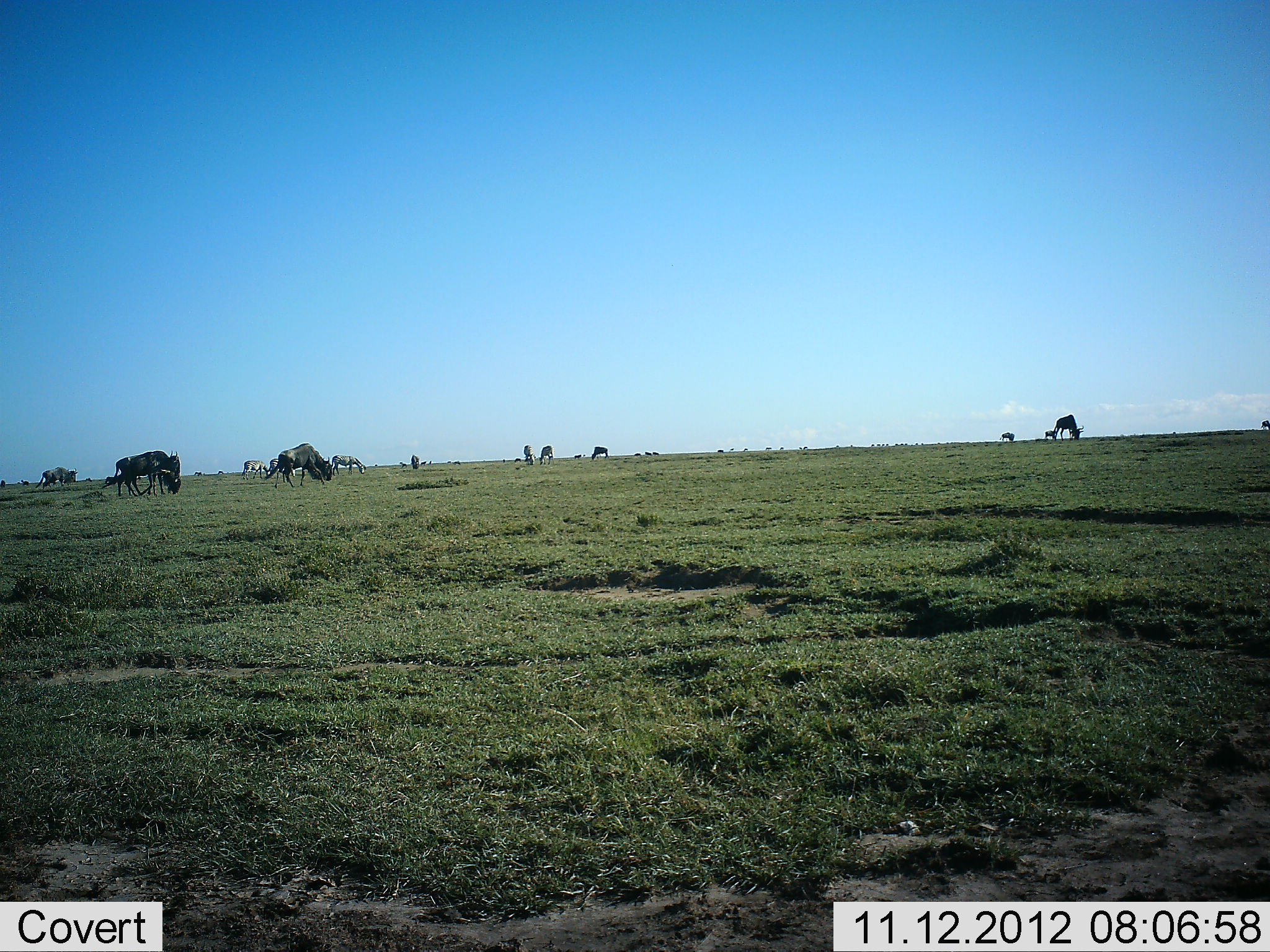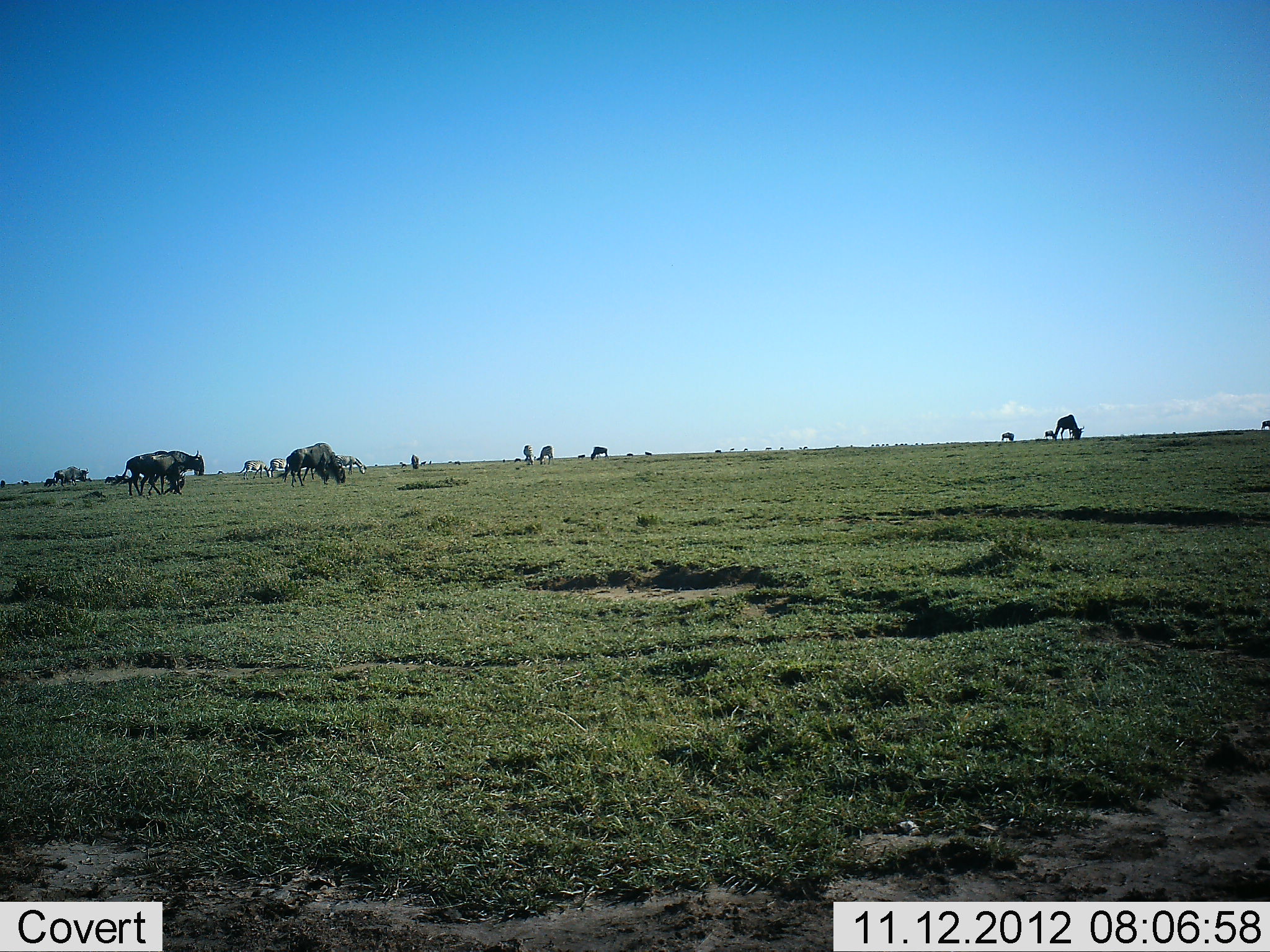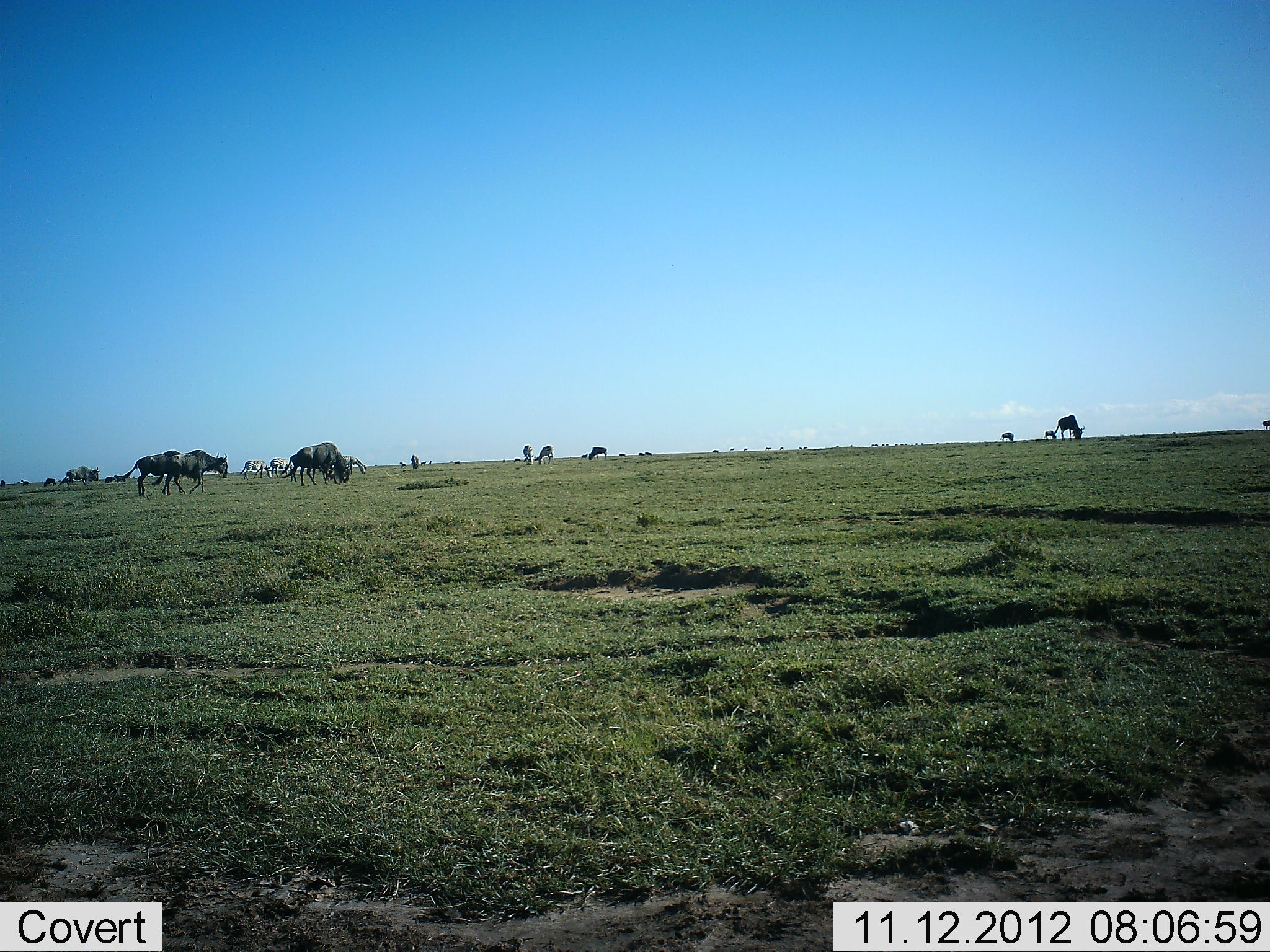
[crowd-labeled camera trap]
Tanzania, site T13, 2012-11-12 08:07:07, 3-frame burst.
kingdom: Animalia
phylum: Chordata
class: Mammalia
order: Artiodactyla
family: Bovidae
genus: Connochaetes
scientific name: Connochaetes taurinus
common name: blue wildebeest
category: wildebeest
Wildebeest (blue wildebeest) (Connochaetes taurinus), count 11-50. Behavior (volunteer vote fractions): standing 20%, resting 0%, moving 53%, interacting 0%. Young present (vote fraction): 0%. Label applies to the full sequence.